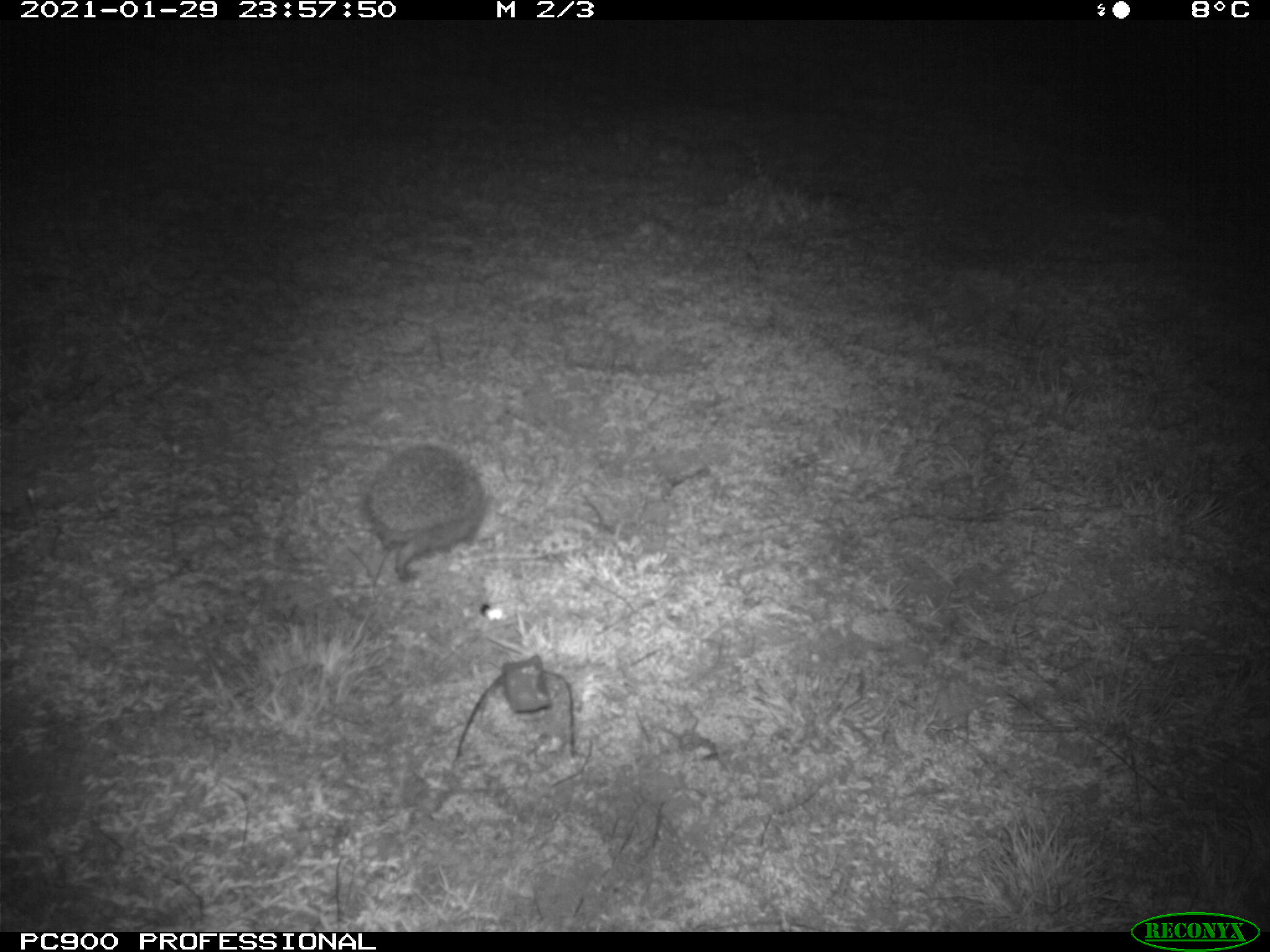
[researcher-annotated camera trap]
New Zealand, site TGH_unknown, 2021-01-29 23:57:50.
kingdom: Animalia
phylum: Chordata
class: Mammalia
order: Eulipotyphla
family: Erinaceidae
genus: Erinaceus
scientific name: Erinaceus europaeus europaeus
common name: european hedgehog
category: hedgehog